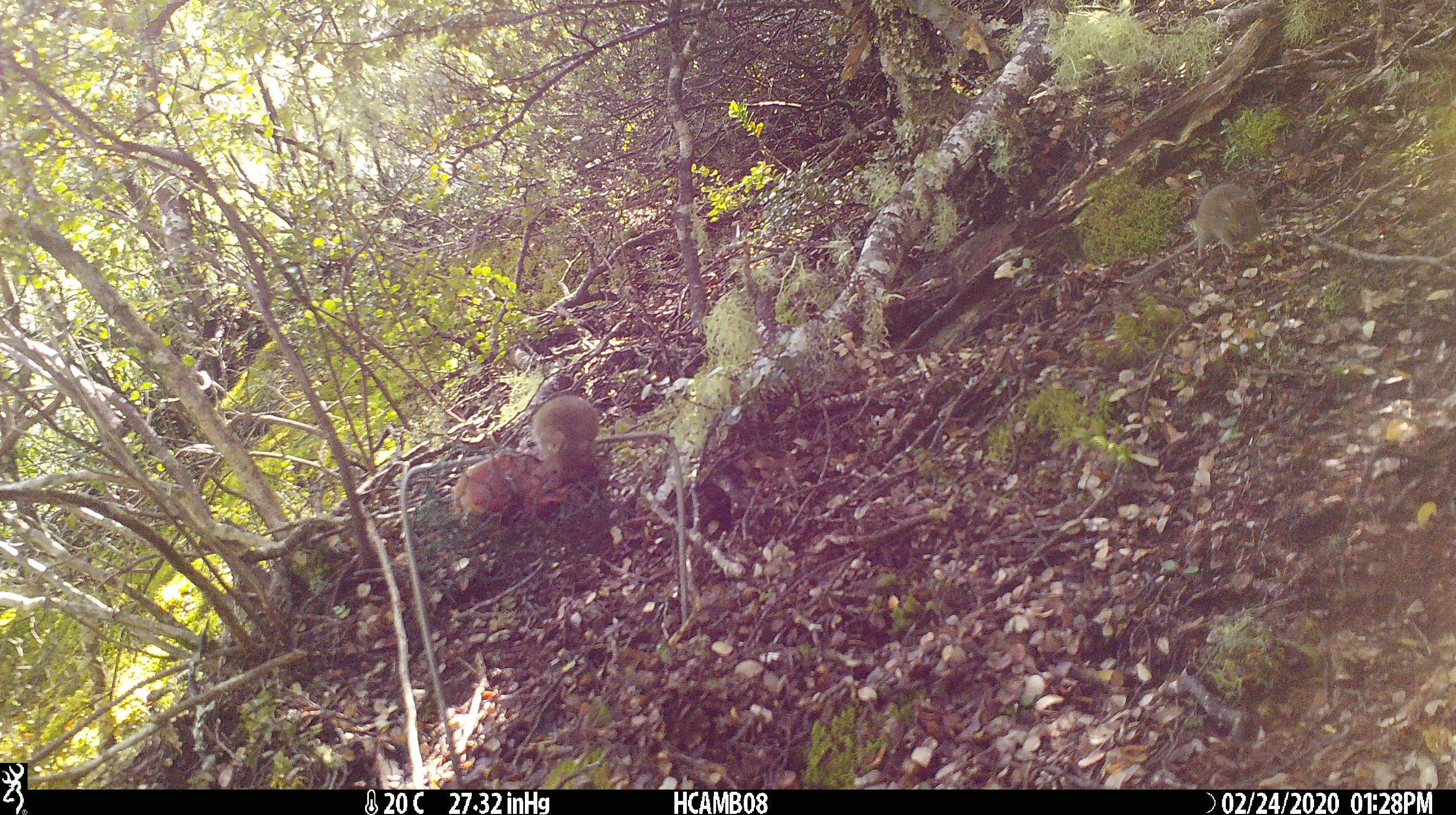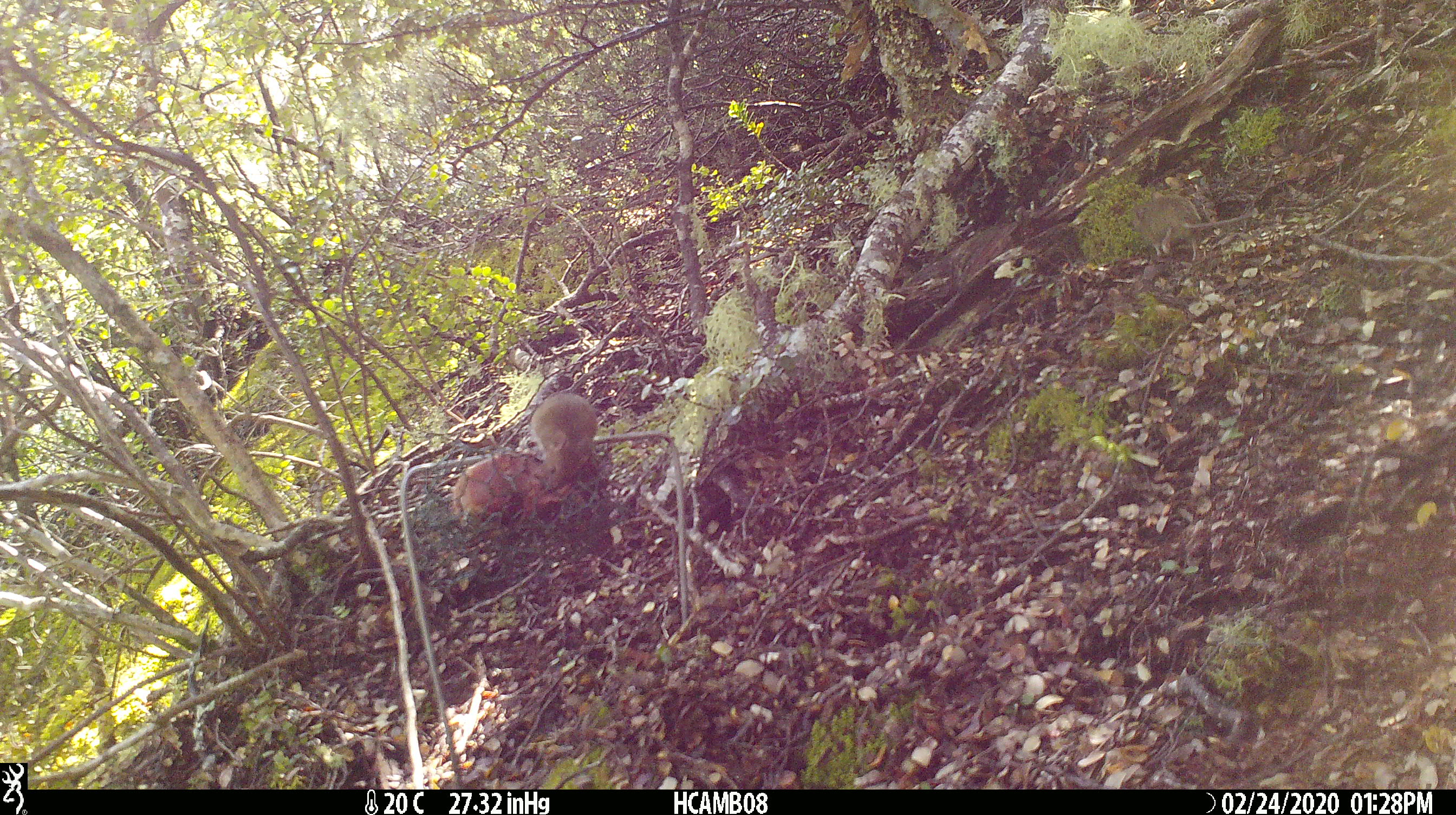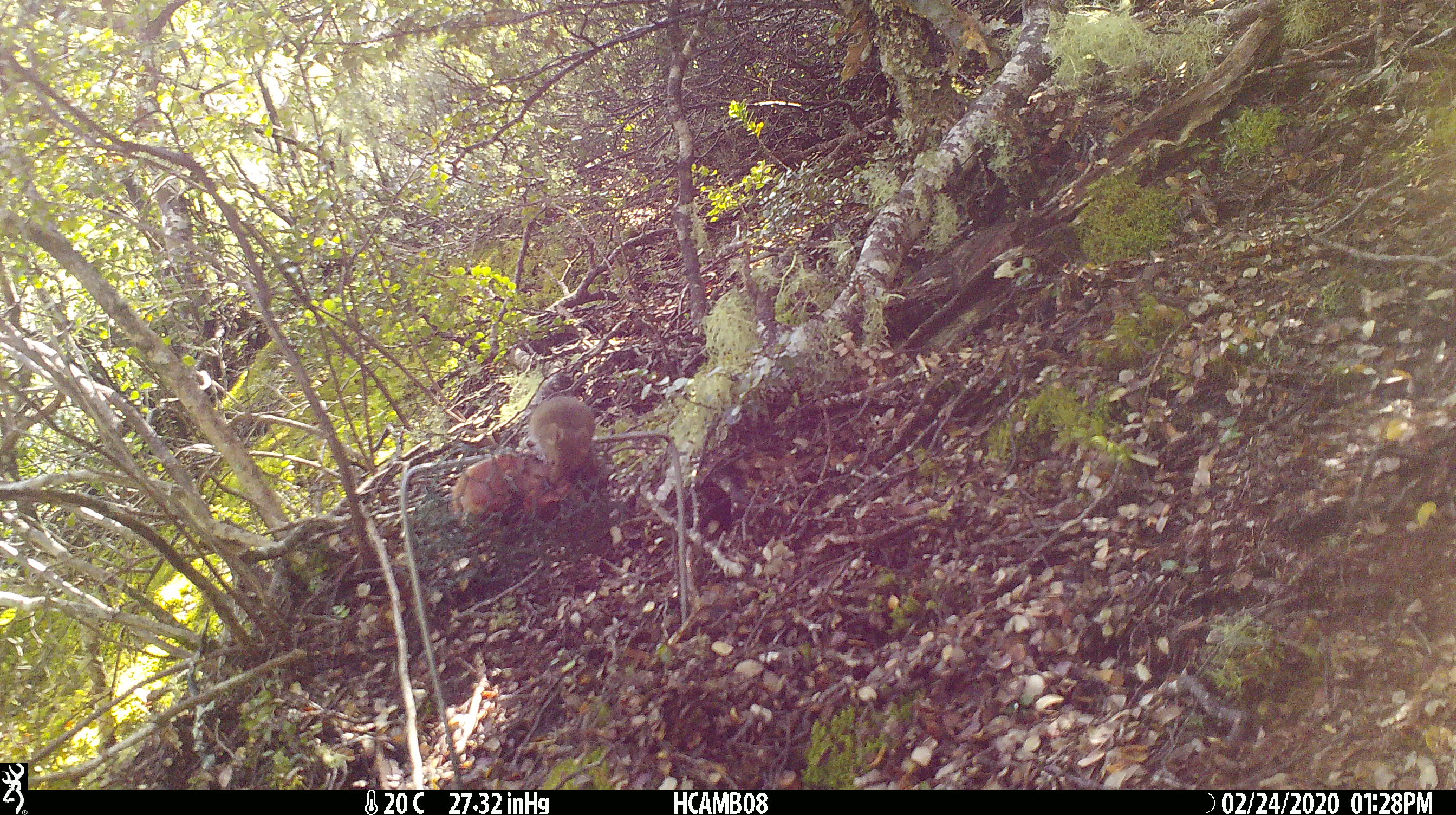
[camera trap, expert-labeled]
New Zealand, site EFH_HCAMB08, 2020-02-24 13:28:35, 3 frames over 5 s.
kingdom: Animalia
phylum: Chordata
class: Mammalia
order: Rodentia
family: Muridae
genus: Mus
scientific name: Mus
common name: mouse